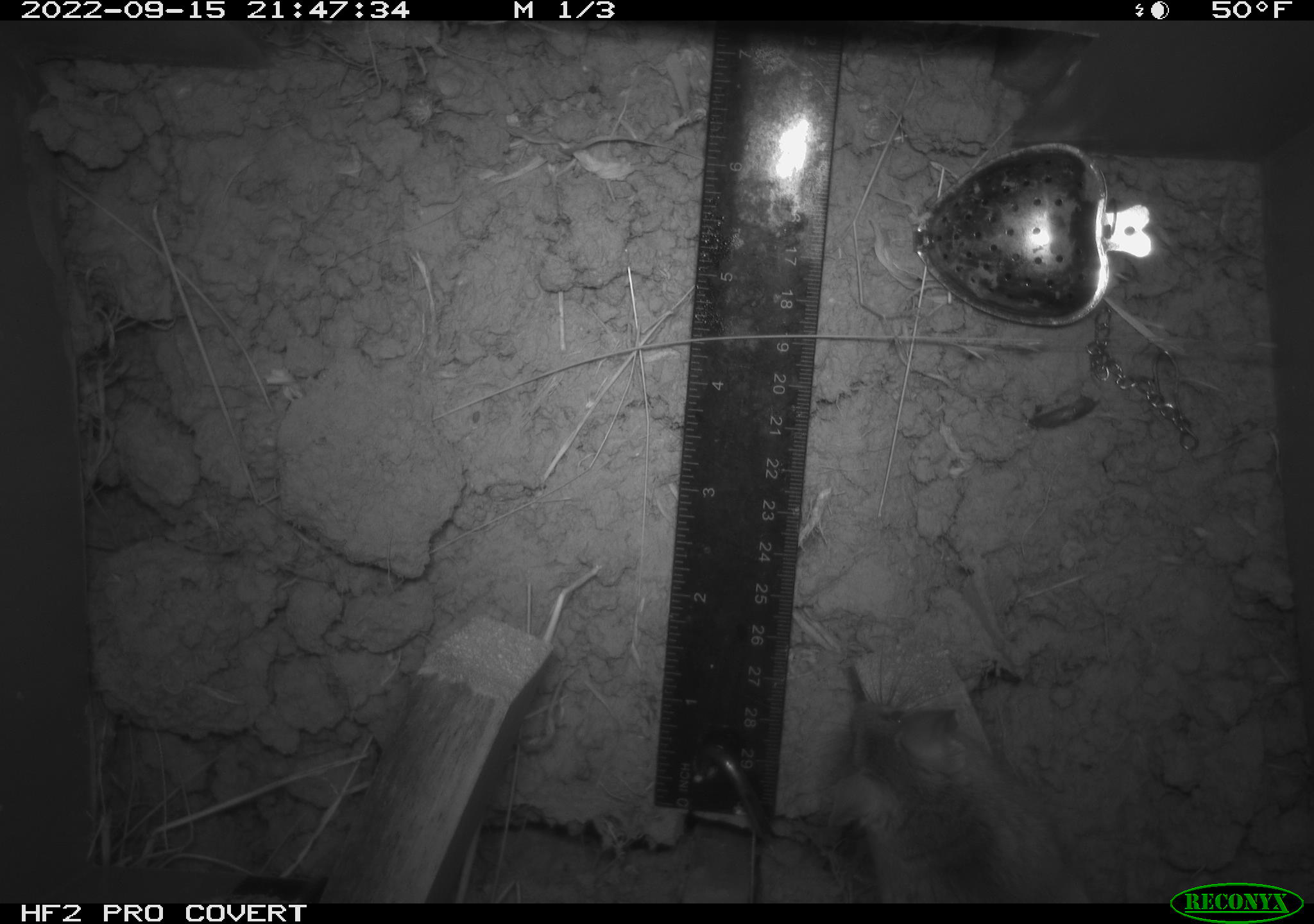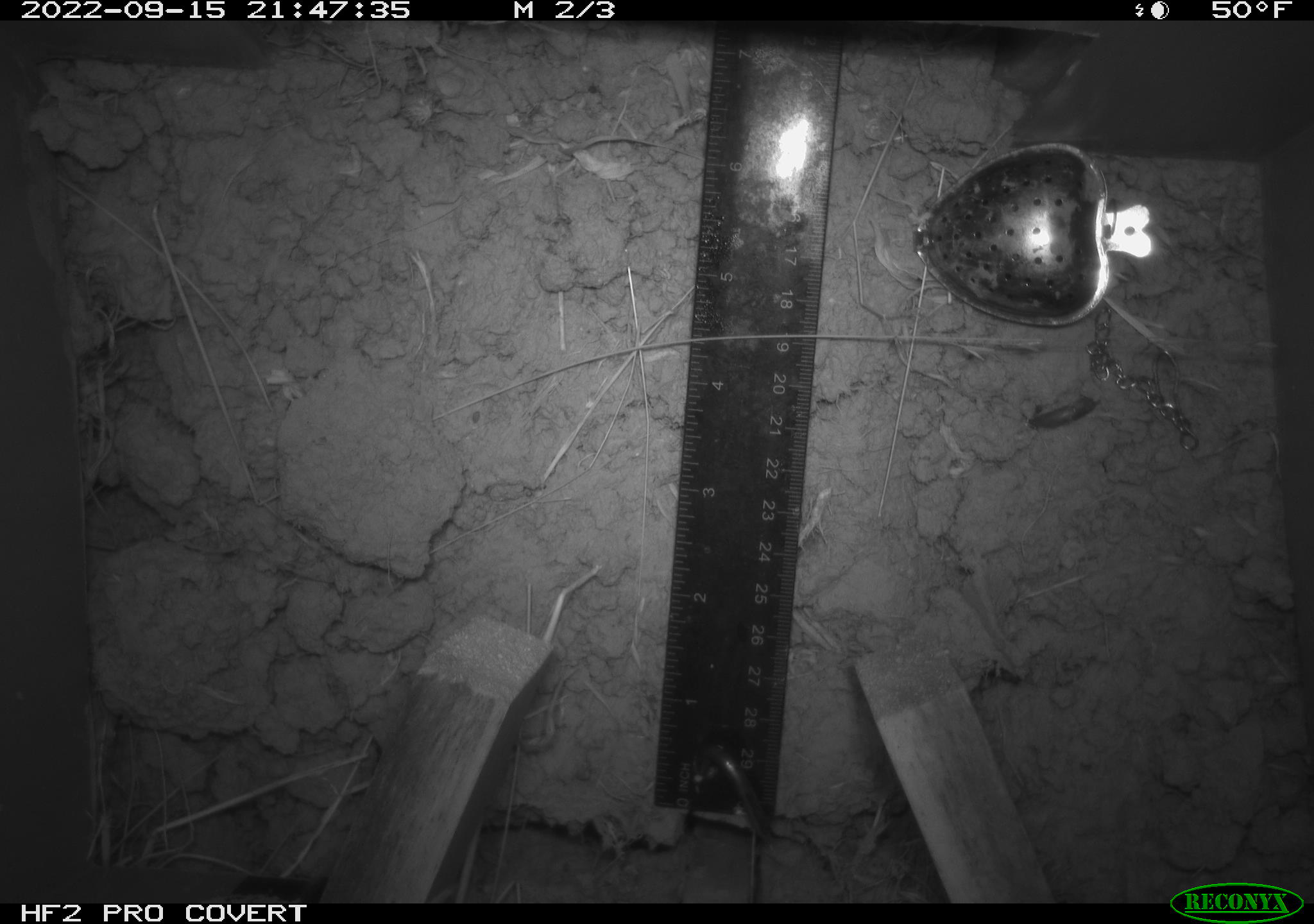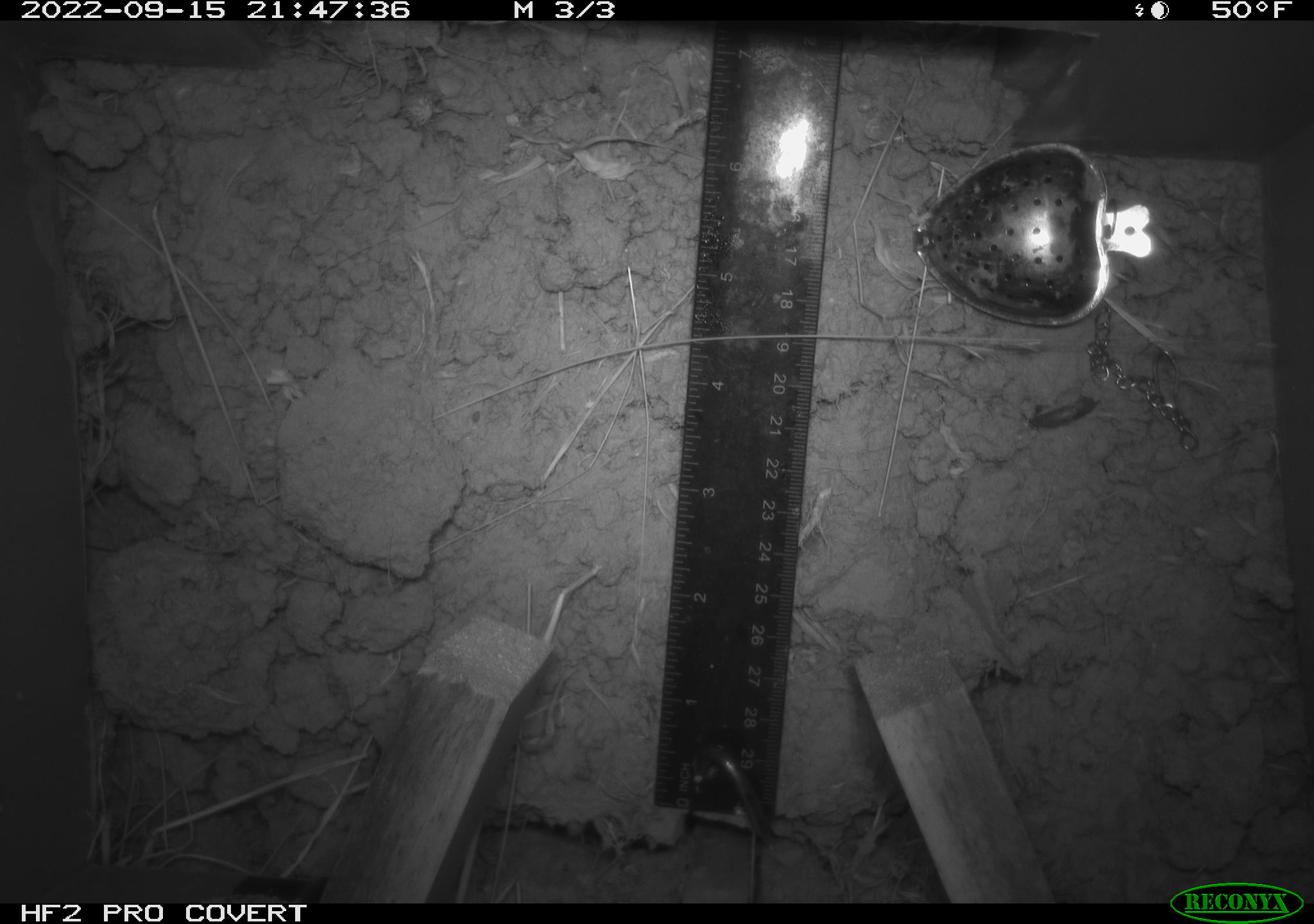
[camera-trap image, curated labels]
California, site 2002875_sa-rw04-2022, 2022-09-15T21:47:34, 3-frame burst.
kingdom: Animalia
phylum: Chordata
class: Mammalia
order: Rodentia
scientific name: Rodentia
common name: mouse species